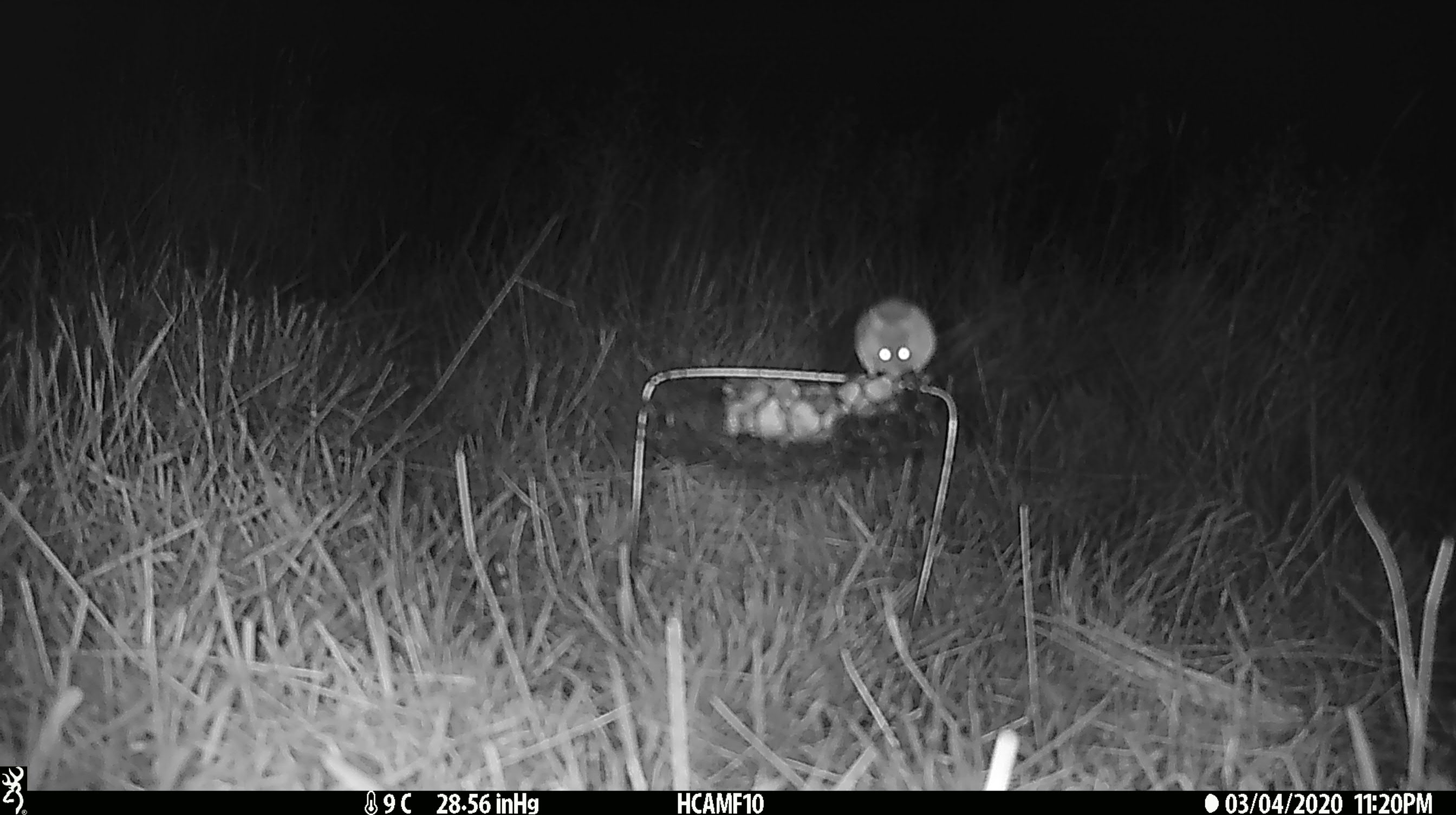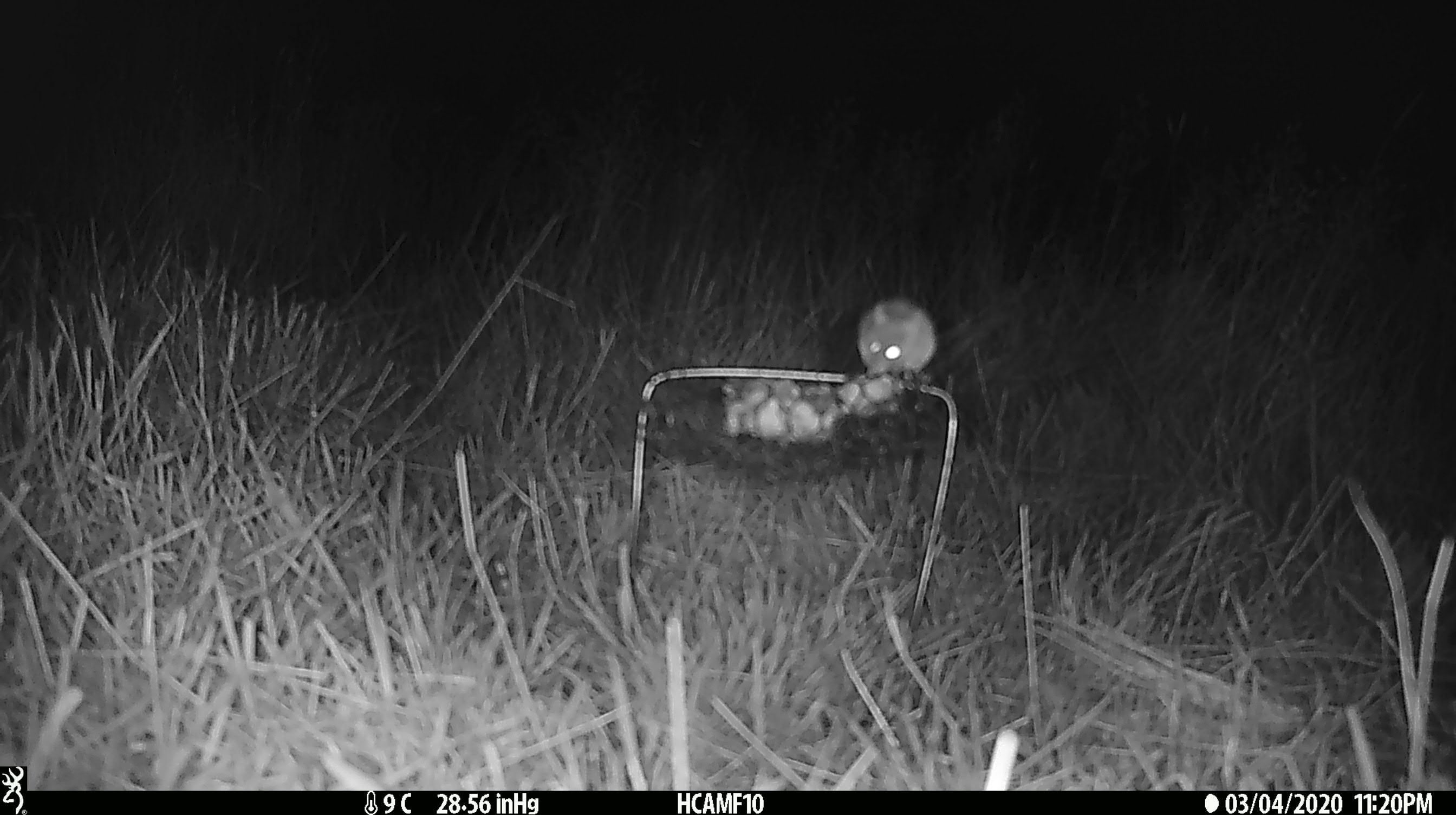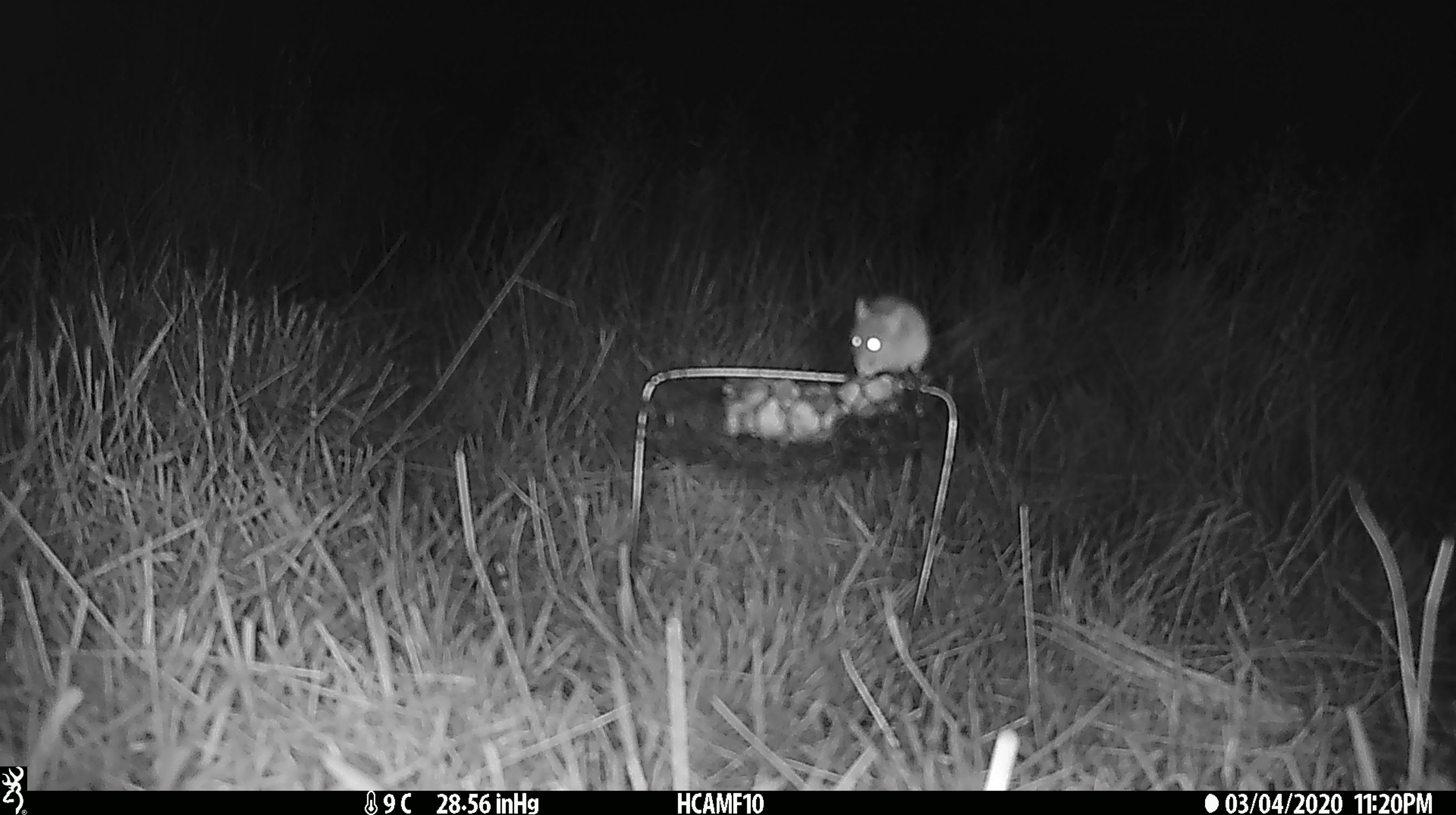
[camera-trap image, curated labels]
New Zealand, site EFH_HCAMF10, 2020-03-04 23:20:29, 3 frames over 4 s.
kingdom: Animalia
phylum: Chordata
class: Mammalia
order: Rodentia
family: Muridae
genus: Mus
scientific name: Mus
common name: mouse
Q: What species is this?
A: Mouse (Mus).